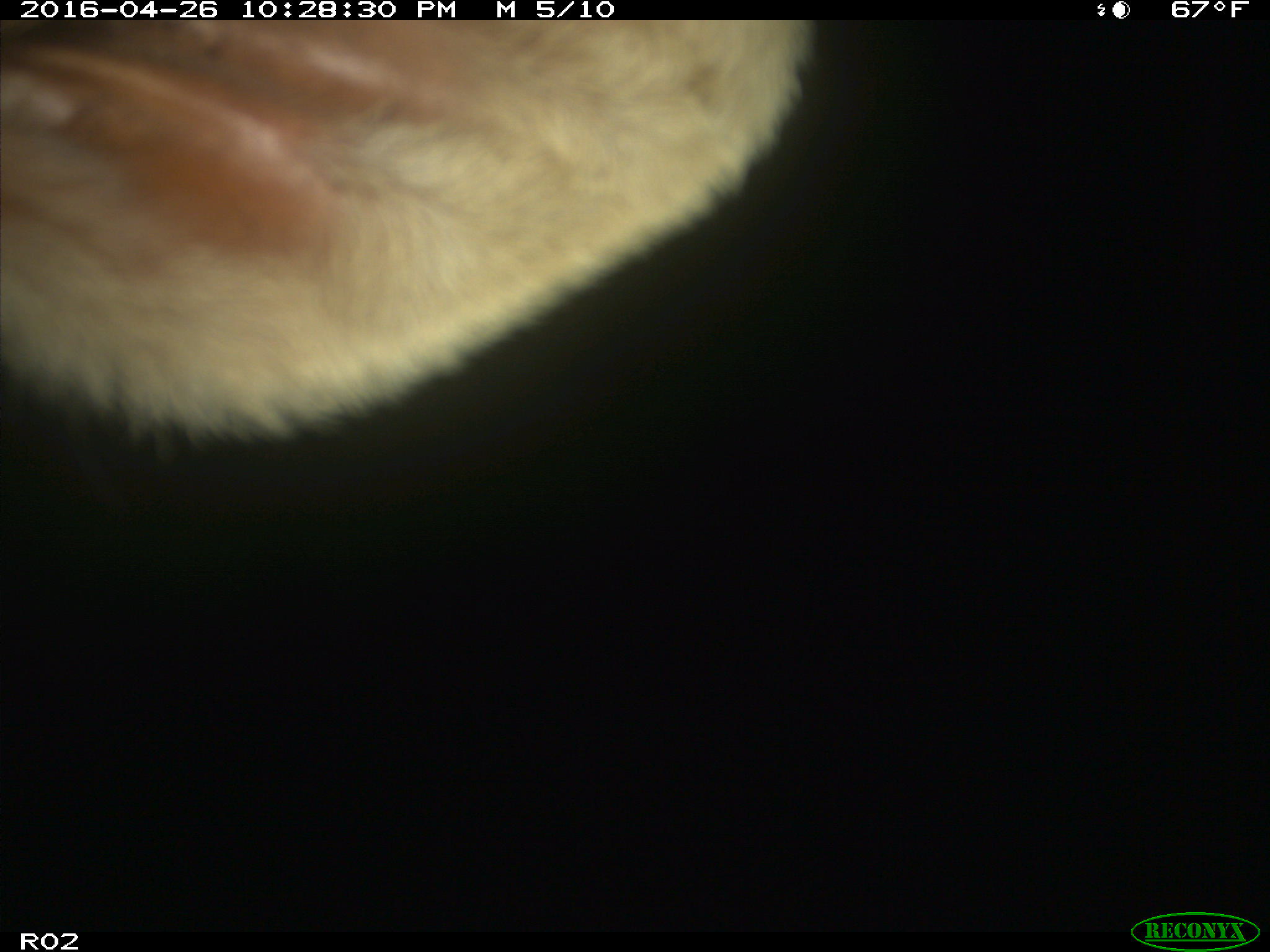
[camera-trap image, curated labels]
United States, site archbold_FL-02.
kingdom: Animalia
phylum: Chordata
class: Mammalia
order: Artiodactyla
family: Bovidae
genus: Bos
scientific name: Bos taurus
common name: domestic cow